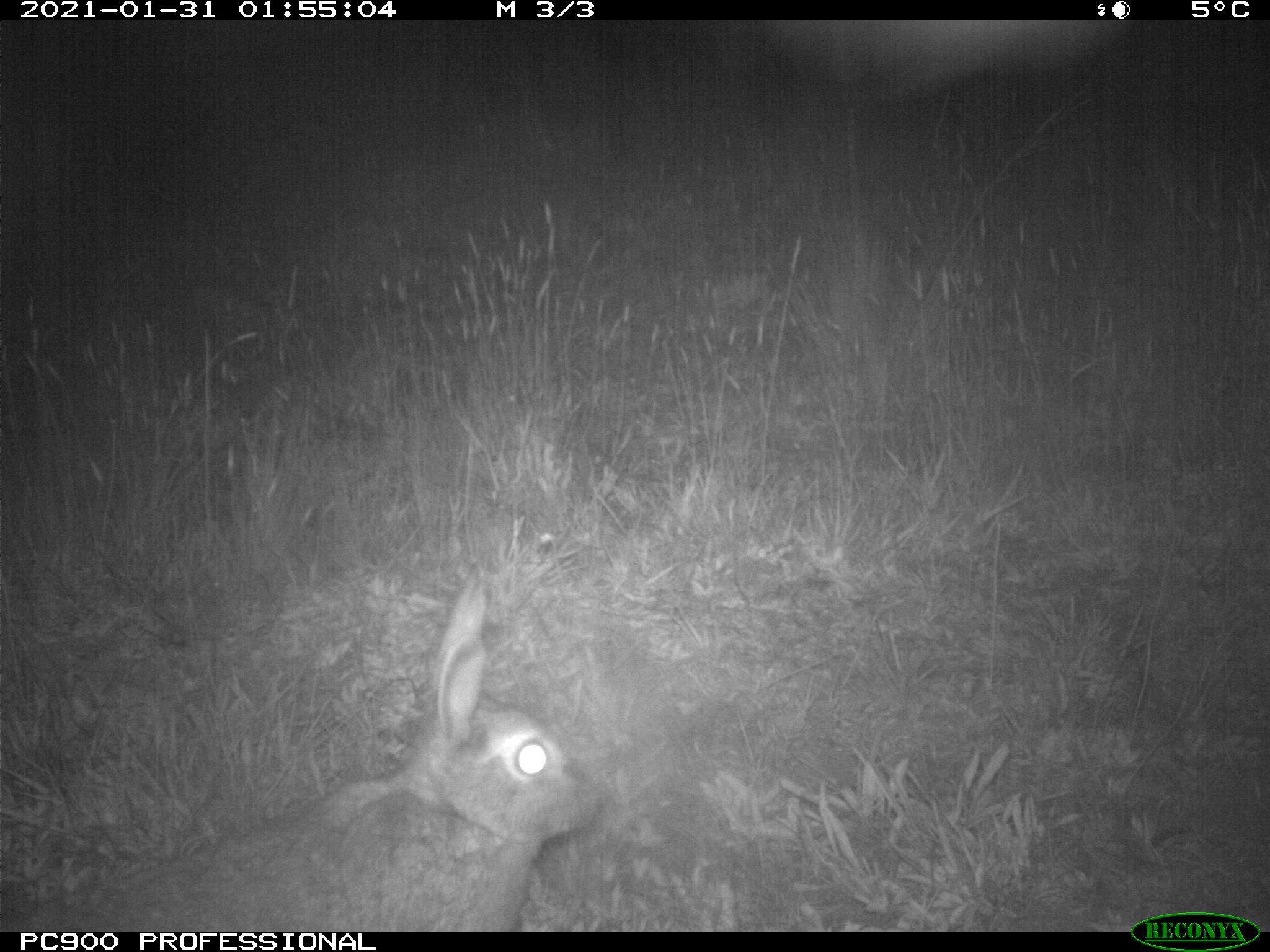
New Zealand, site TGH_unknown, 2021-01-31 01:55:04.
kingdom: Animalia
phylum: Chordata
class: Mammalia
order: Lagomorpha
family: Leporidae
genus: Oryctolagus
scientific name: Oryctolagus cuniculus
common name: european rabbit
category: rabbit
Rabbit (european rabbit) (Oryctolagus cuniculus).